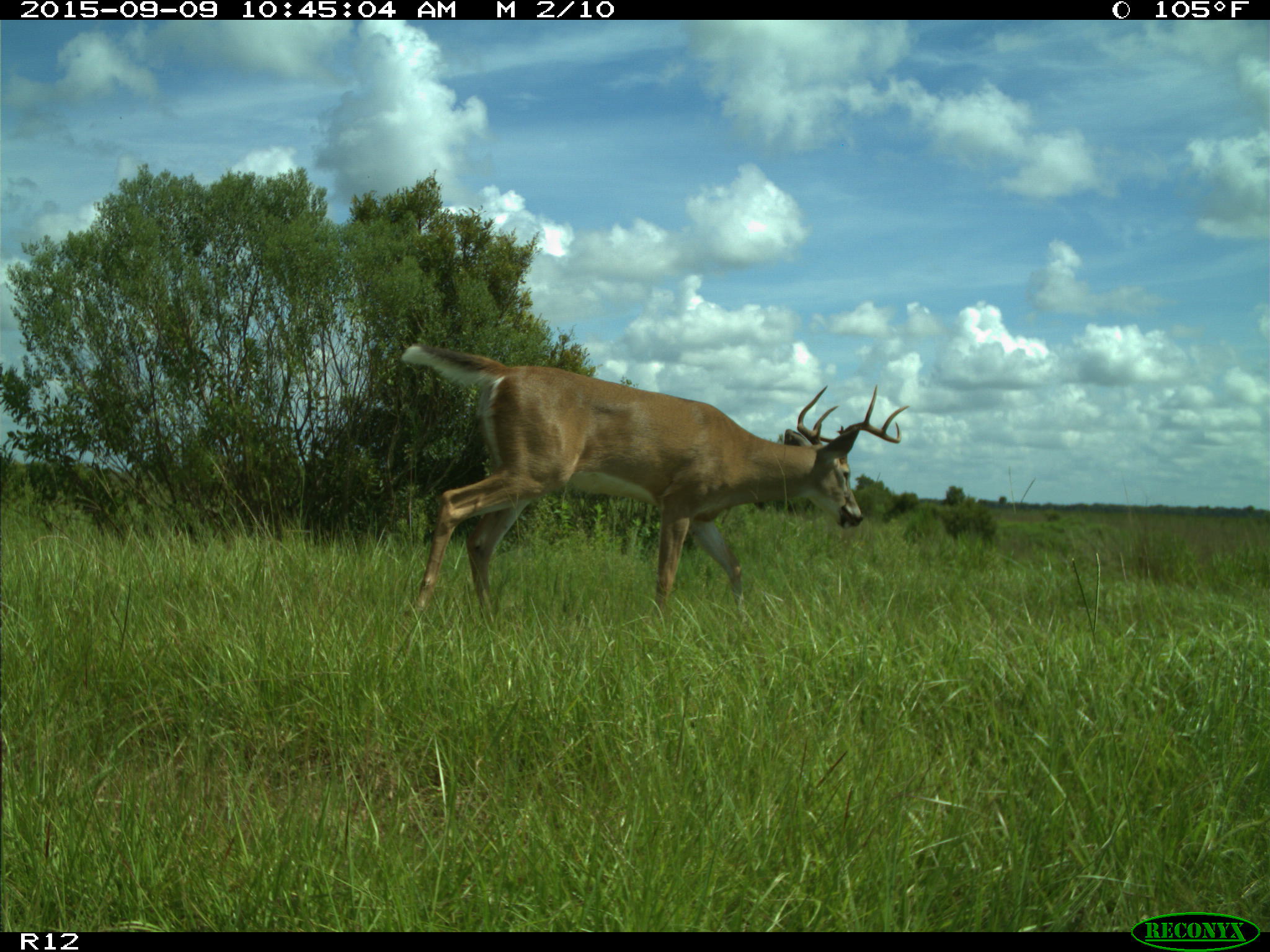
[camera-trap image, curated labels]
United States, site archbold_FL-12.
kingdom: Animalia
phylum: Chordata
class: Mammalia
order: Artiodactyla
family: Cervidae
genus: Odocoileus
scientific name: Odocoileus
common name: deer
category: unidentified deer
Unidentified deer (deer) (Odocoileus).